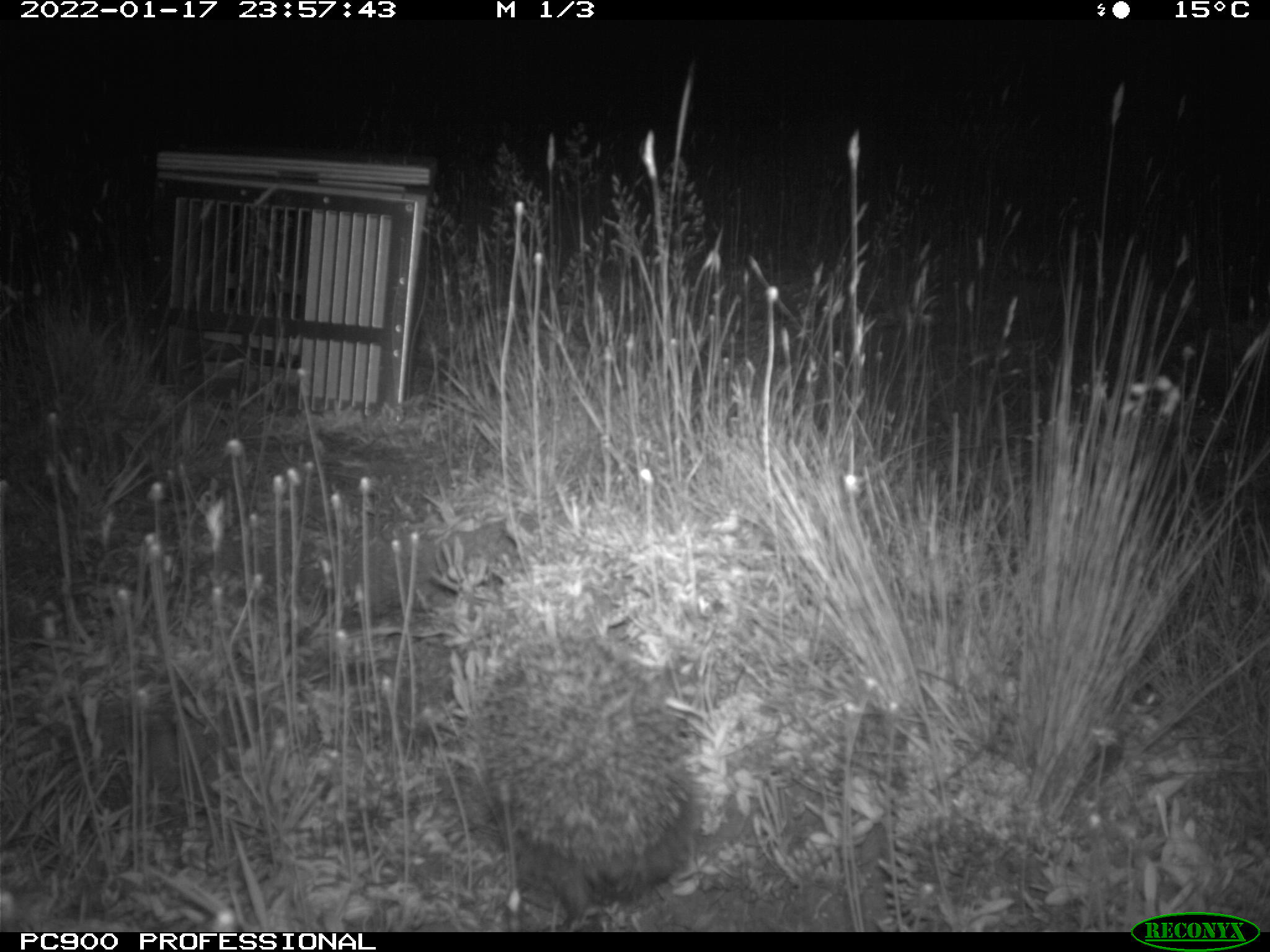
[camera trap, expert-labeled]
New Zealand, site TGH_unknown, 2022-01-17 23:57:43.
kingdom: Animalia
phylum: Chordata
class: Mammalia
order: Eulipotyphla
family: Erinaceidae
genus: Erinaceus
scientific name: Erinaceus europaeus europaeus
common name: european hedgehog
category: hedgehog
Hedgehog (european hedgehog) (Erinaceus europaeus europaeus).